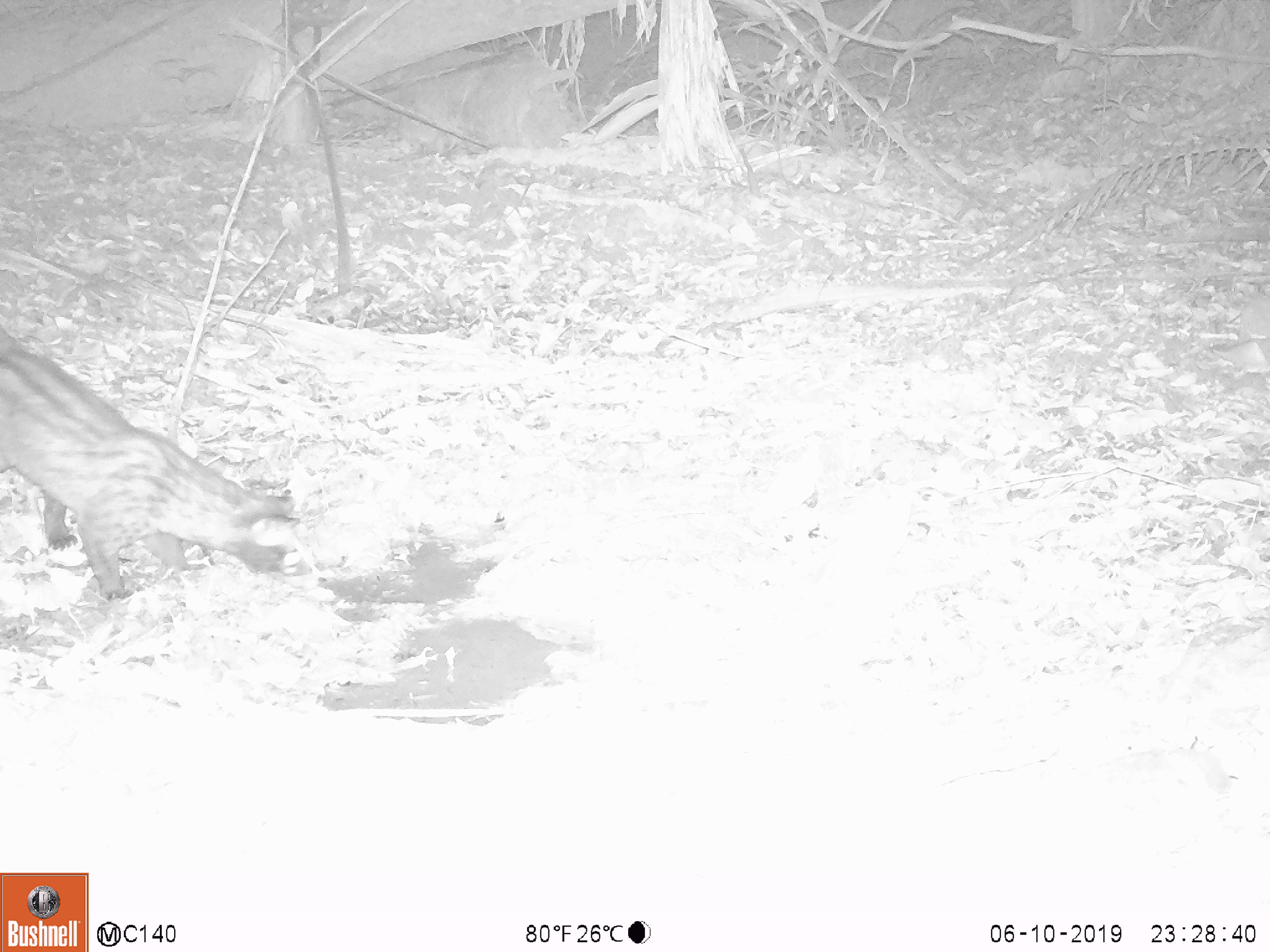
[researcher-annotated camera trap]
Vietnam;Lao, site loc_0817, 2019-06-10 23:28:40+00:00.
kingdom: Animalia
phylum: Chordata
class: Mammalia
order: Carnivora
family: Viverridae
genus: Paradoxurus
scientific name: Paradoxurus hermaphroditus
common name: common palm civet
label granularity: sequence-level